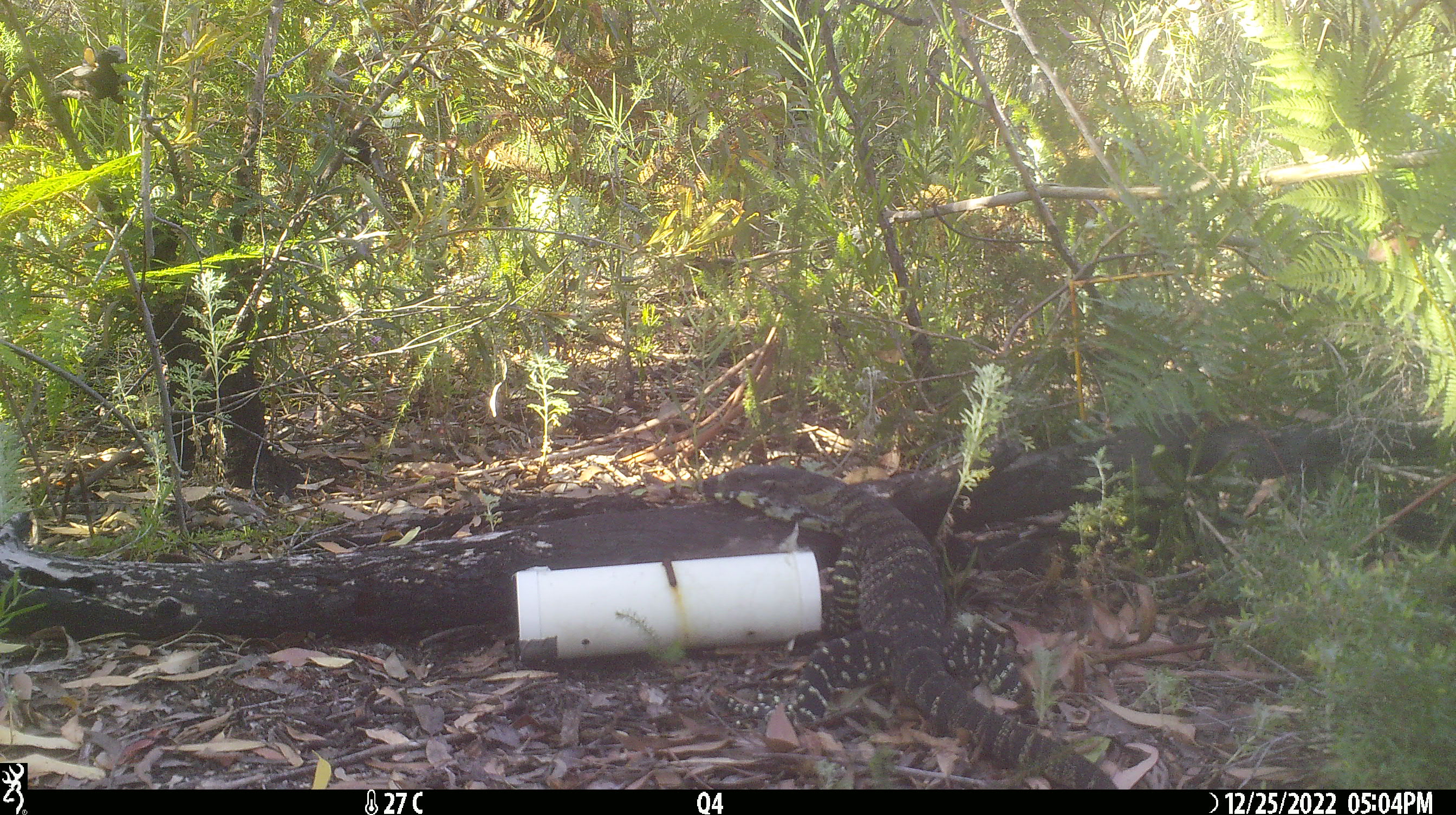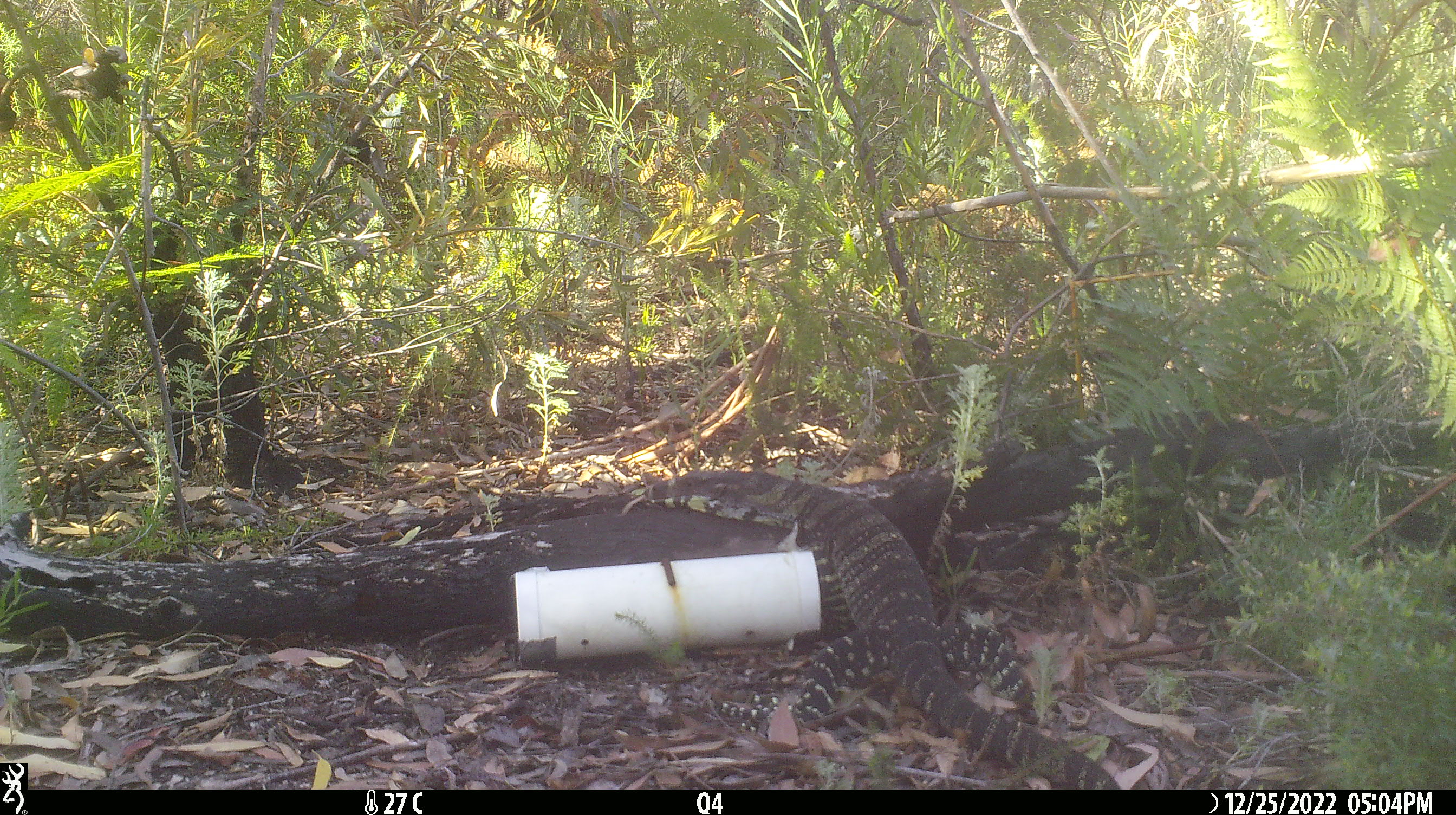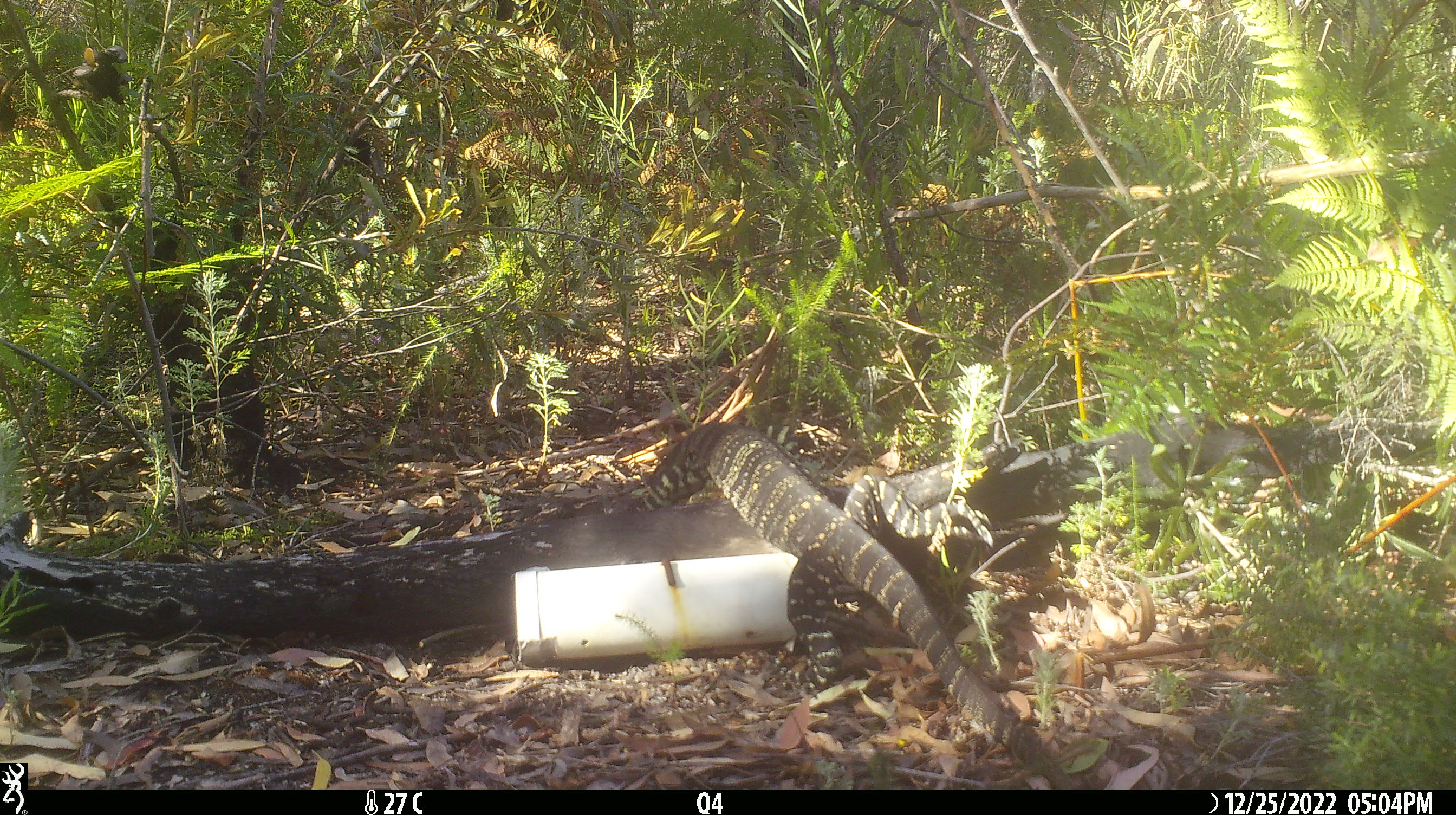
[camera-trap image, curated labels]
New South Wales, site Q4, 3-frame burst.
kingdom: Animalia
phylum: Chordata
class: Reptilia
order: Squamata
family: Varanidae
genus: Varanus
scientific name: Varanus varius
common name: lace monitor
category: goanna